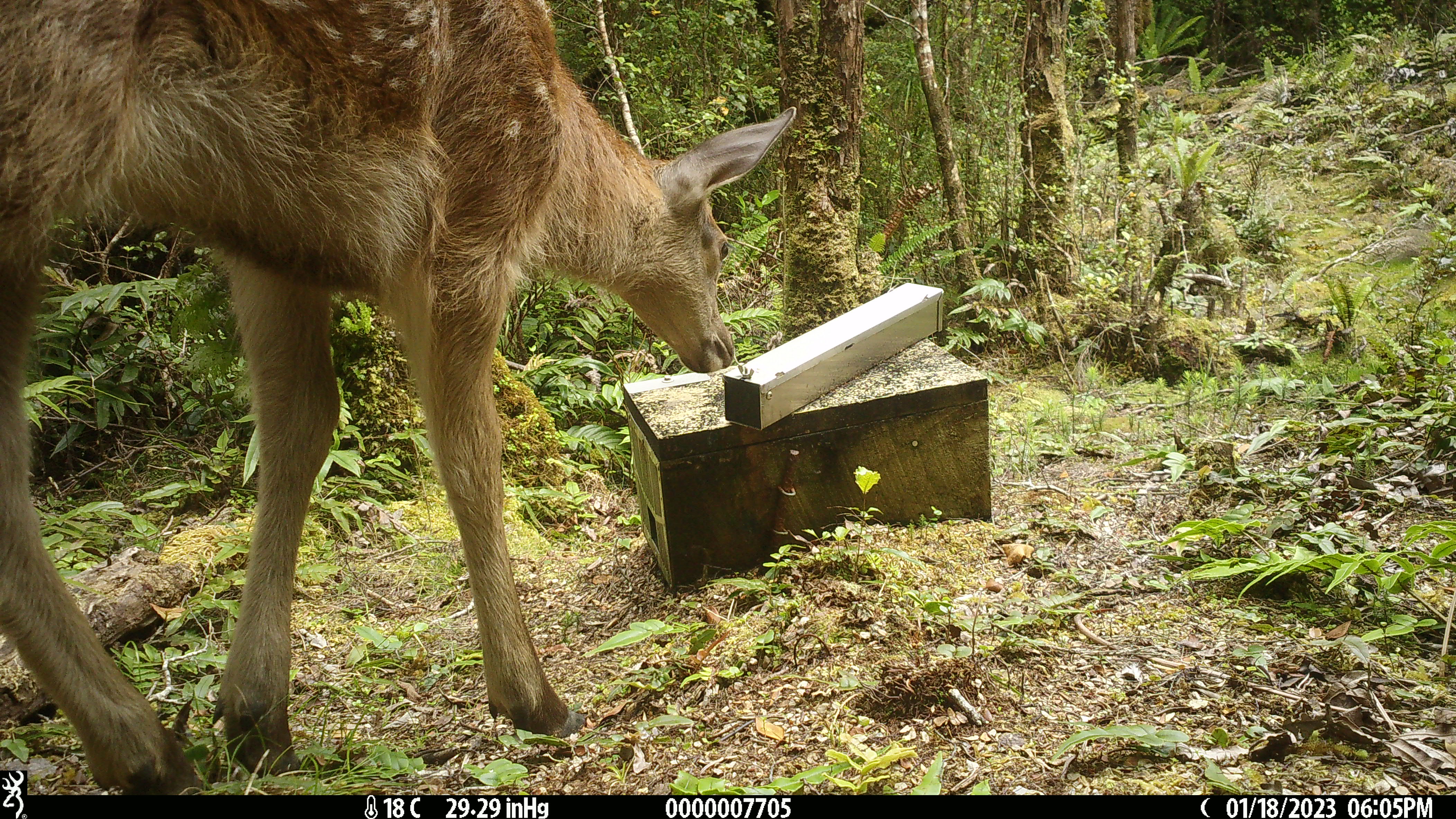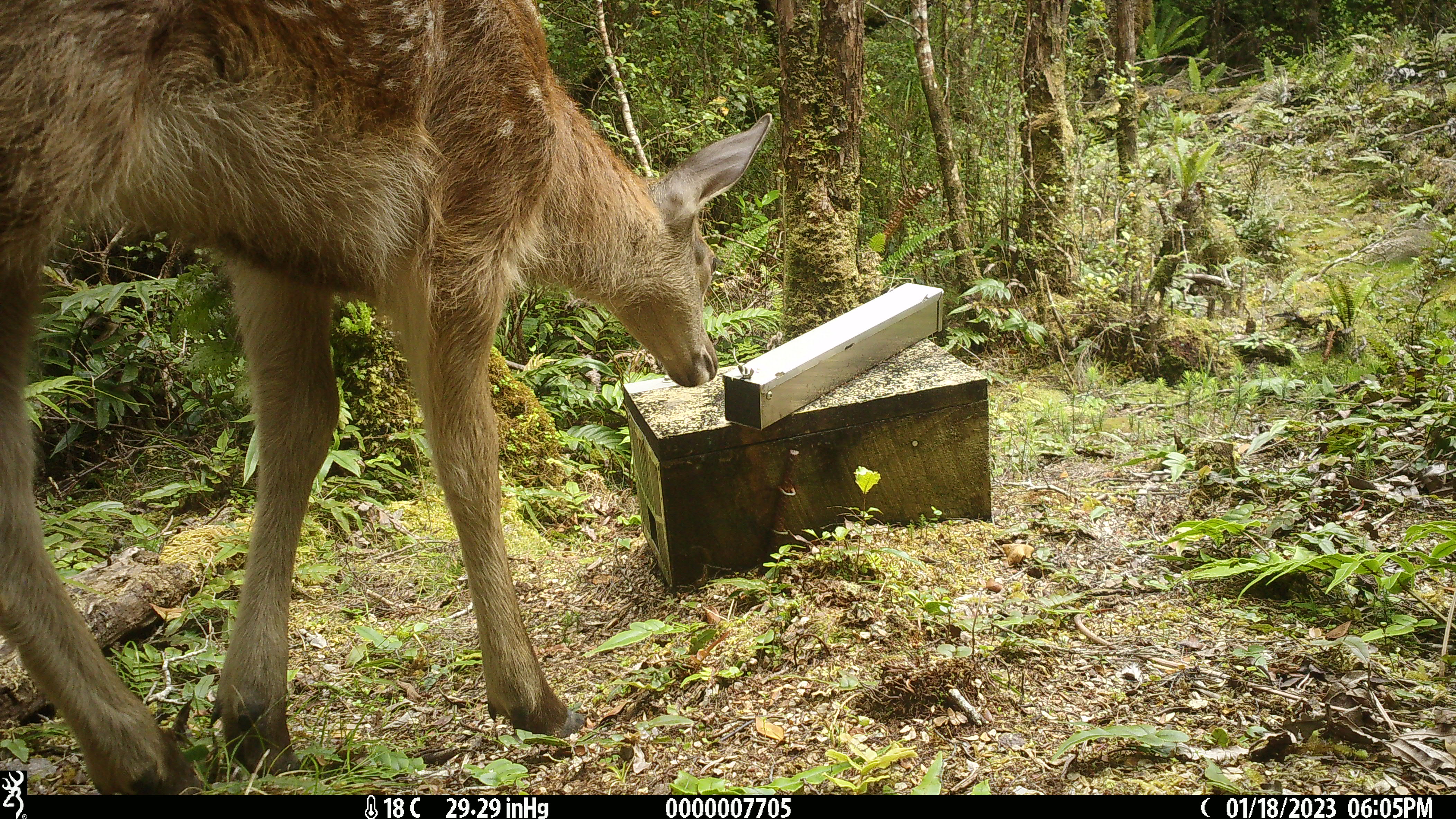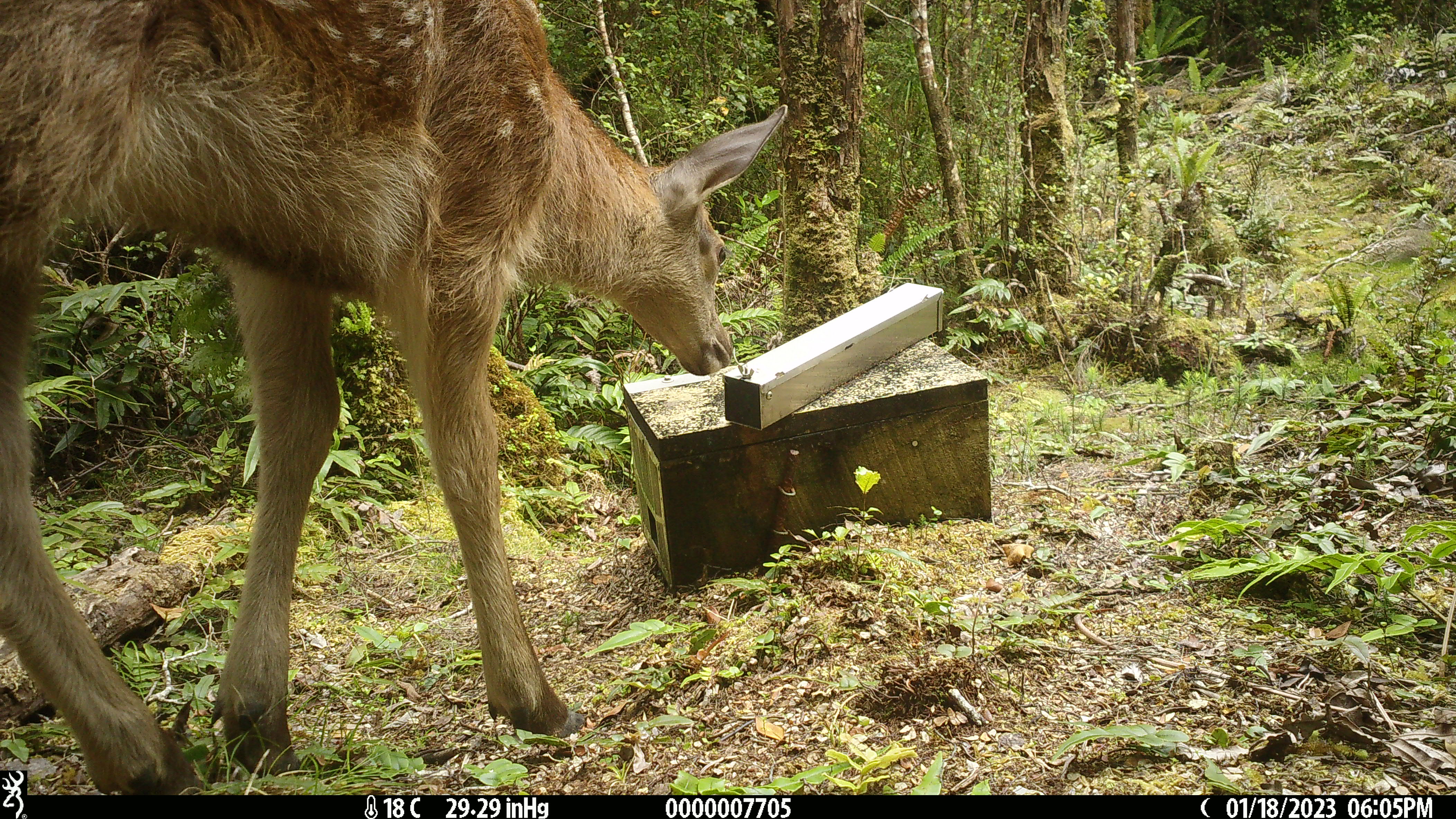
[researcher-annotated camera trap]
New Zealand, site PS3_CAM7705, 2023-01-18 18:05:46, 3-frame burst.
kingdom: Animalia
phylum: Chordata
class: Mammalia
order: Artiodactyla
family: Cervidae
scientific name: Cervidae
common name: deer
Deer (Cervidae).